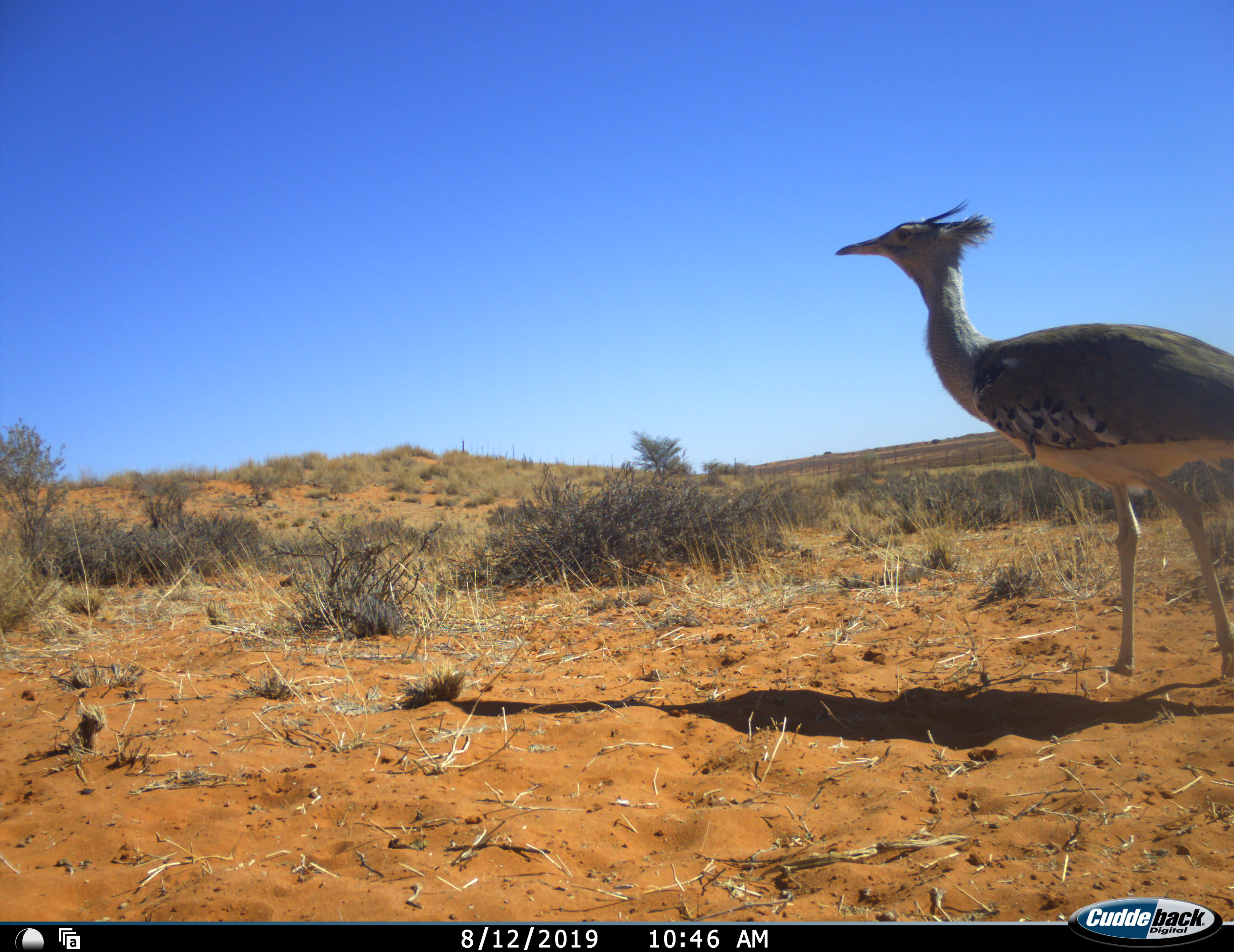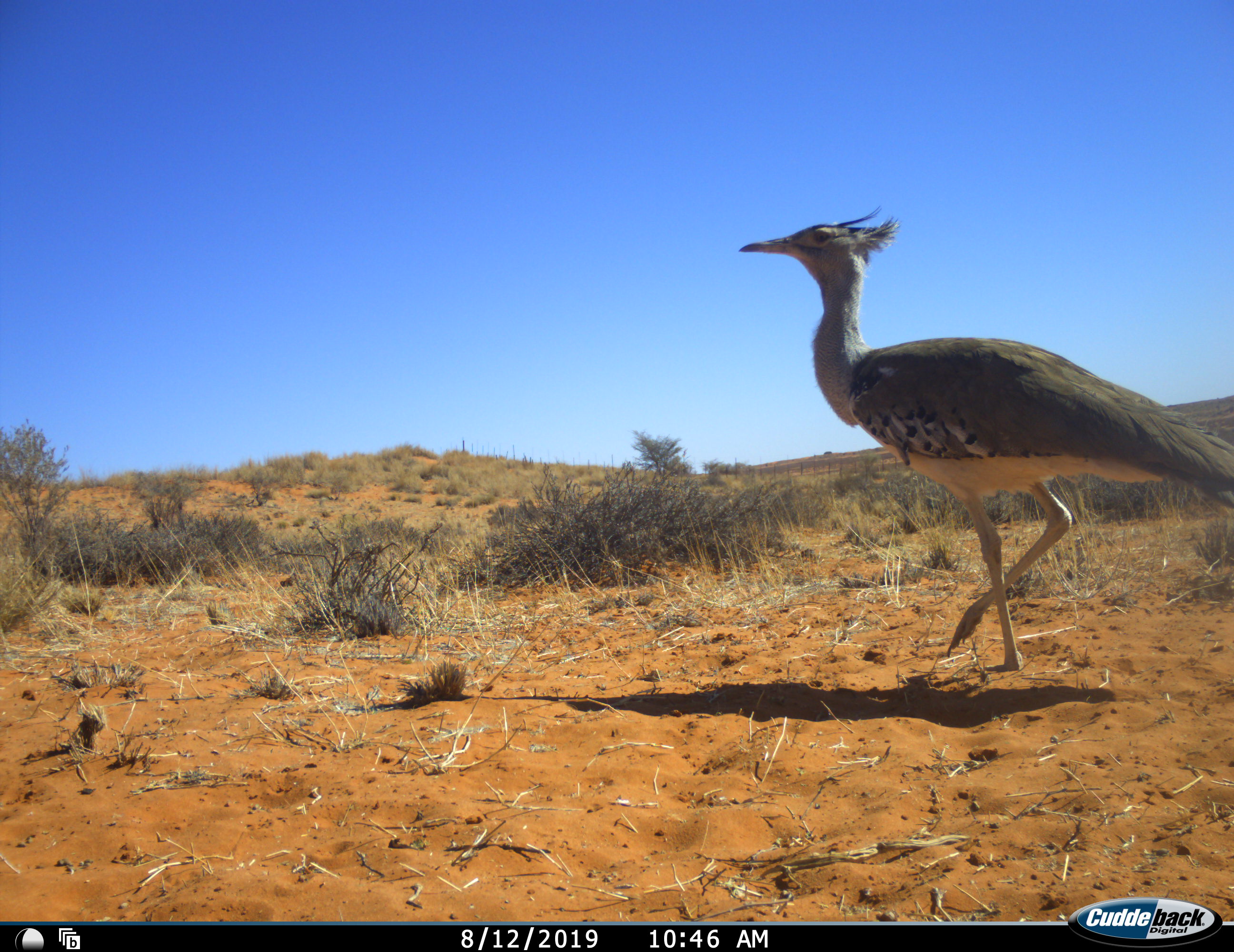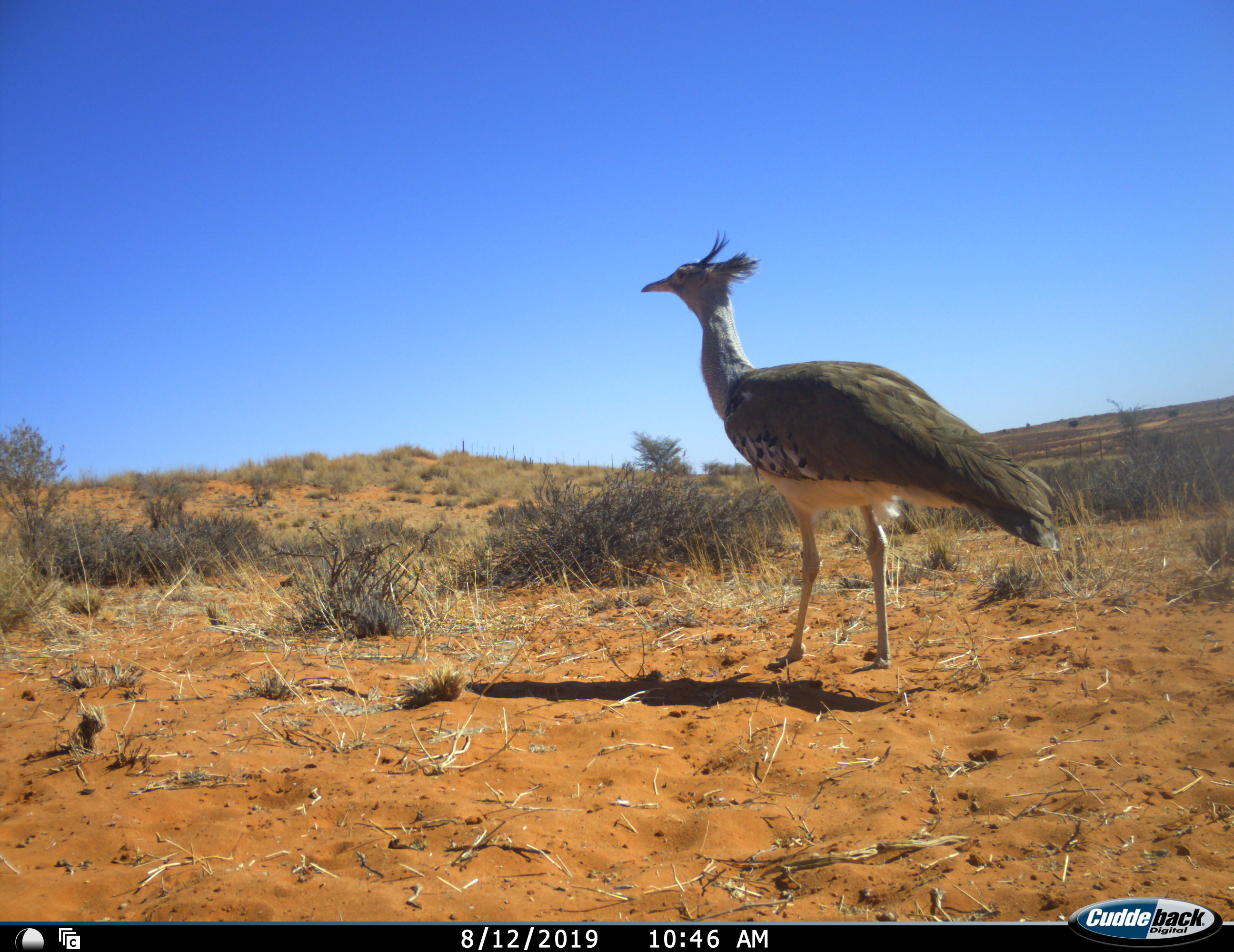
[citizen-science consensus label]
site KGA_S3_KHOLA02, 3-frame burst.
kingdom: Animalia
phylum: Chordata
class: Aves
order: Otidiformes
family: Otididae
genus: Ardeotis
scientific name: Ardeotis kori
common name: kori bustard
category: bustardkori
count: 1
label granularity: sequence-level